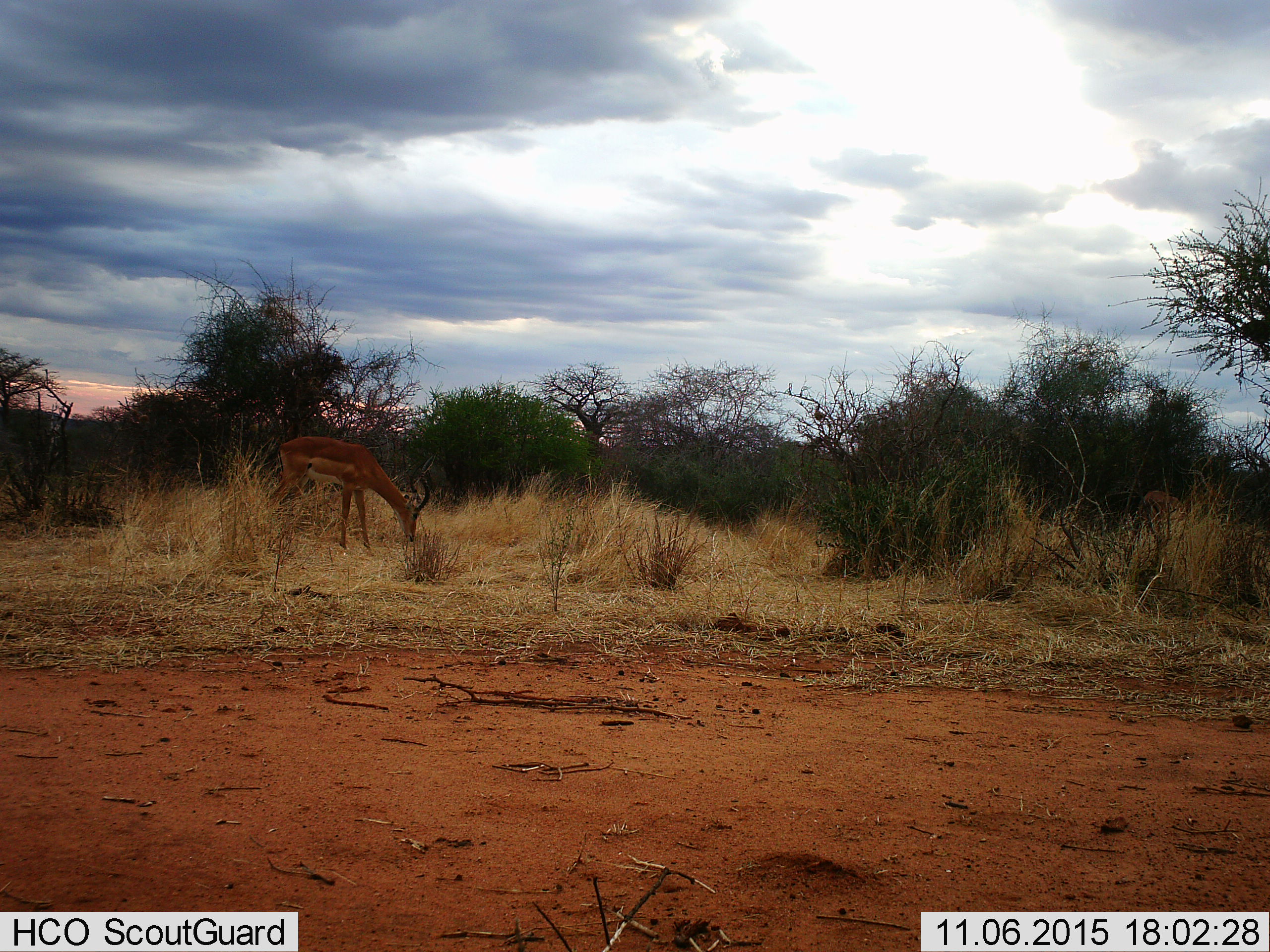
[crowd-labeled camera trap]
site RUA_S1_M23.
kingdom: Animalia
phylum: Chordata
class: Mammalia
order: Artiodactyla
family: Bovidae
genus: Aepyceros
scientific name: Aepyceros melampus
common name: impala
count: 1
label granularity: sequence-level